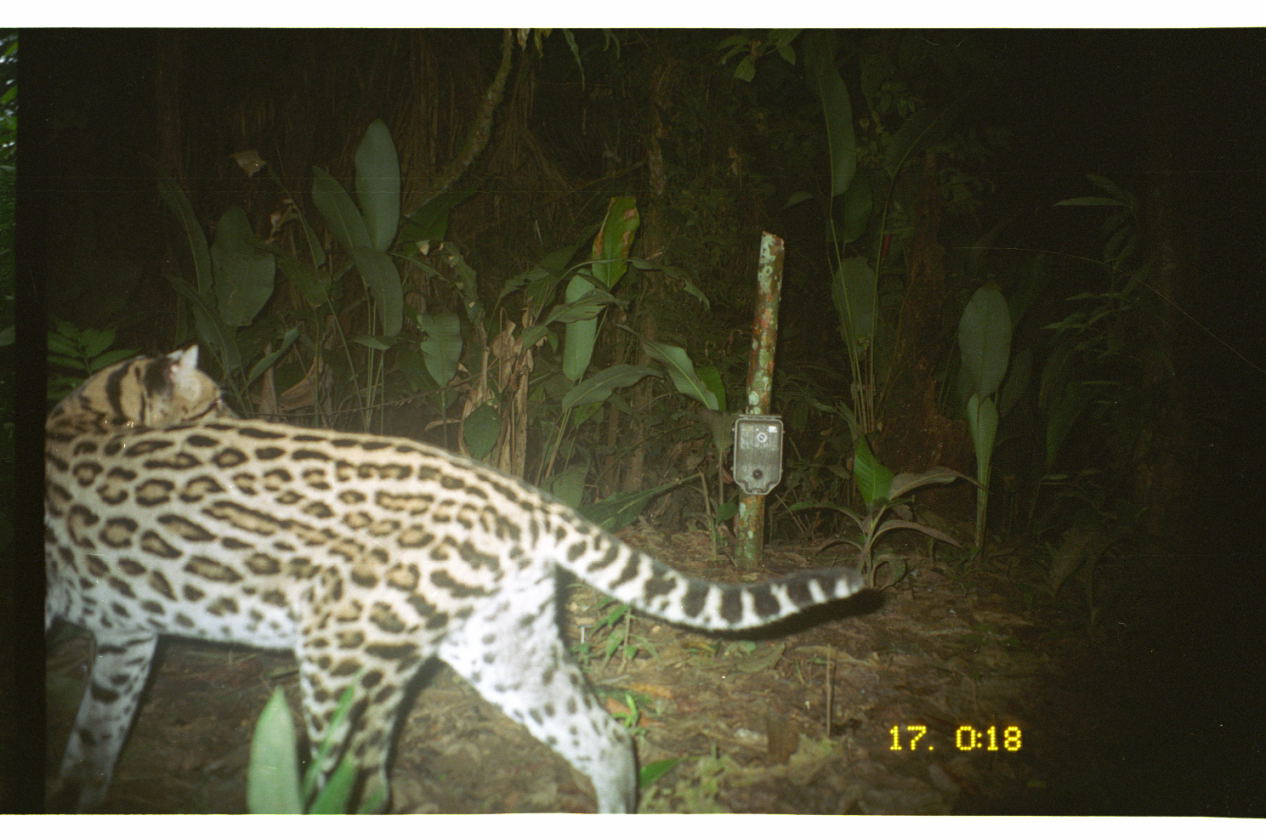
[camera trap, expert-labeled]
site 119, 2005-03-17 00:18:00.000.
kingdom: Animalia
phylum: Chordata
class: Mammalia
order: Carnivora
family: Felidae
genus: Leopardus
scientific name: Leopardus pardalis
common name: ocelot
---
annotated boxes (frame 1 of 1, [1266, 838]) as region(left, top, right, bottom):
leopardus pardalis: region(44, 343, 870, 814)